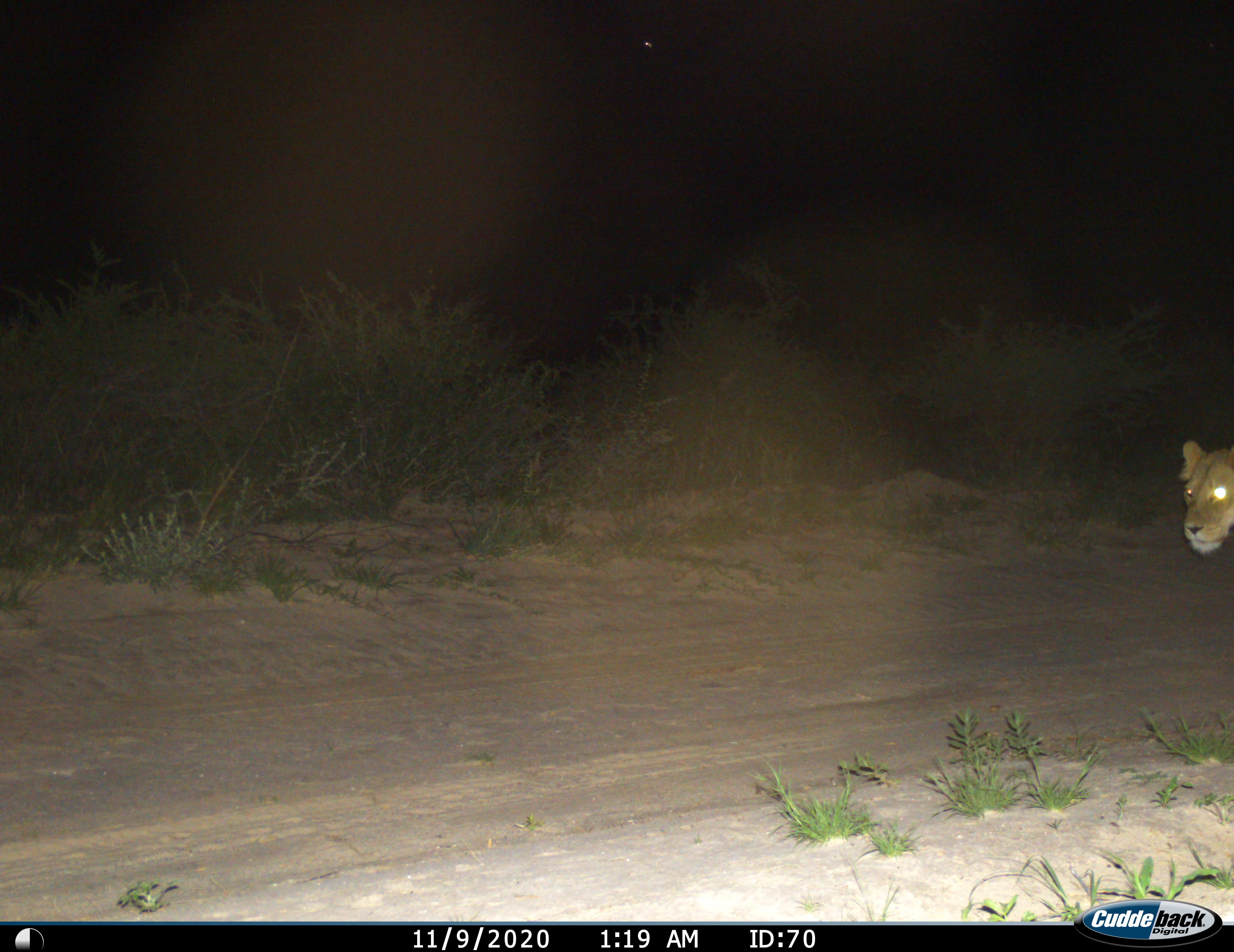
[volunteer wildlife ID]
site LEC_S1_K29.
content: unidentified animal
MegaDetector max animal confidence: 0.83